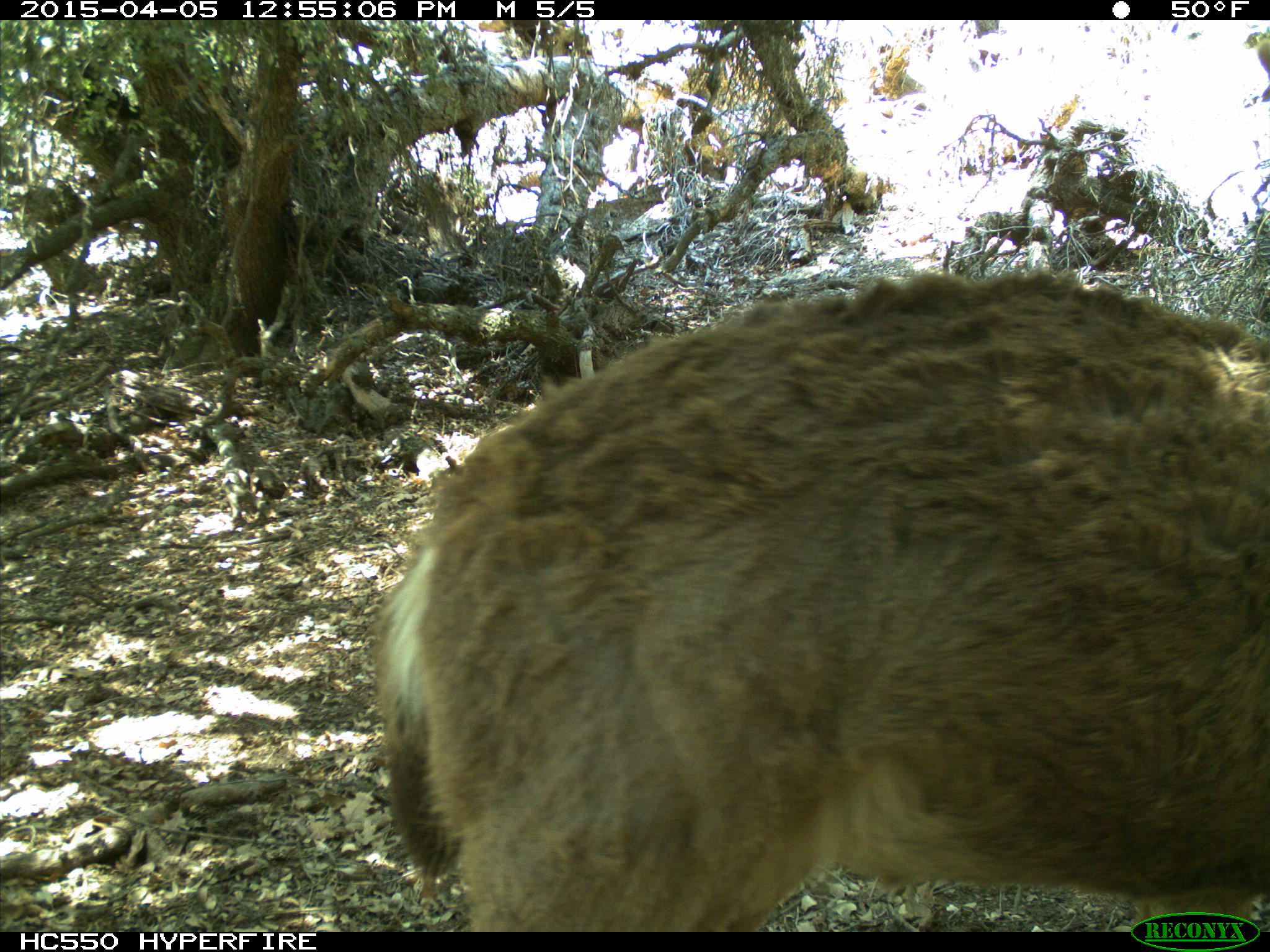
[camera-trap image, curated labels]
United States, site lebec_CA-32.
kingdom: Animalia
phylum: Chordata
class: Mammalia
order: Artiodactyla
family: Cervidae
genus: Odocoileus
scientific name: Odocoileus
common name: deer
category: unidentified deer